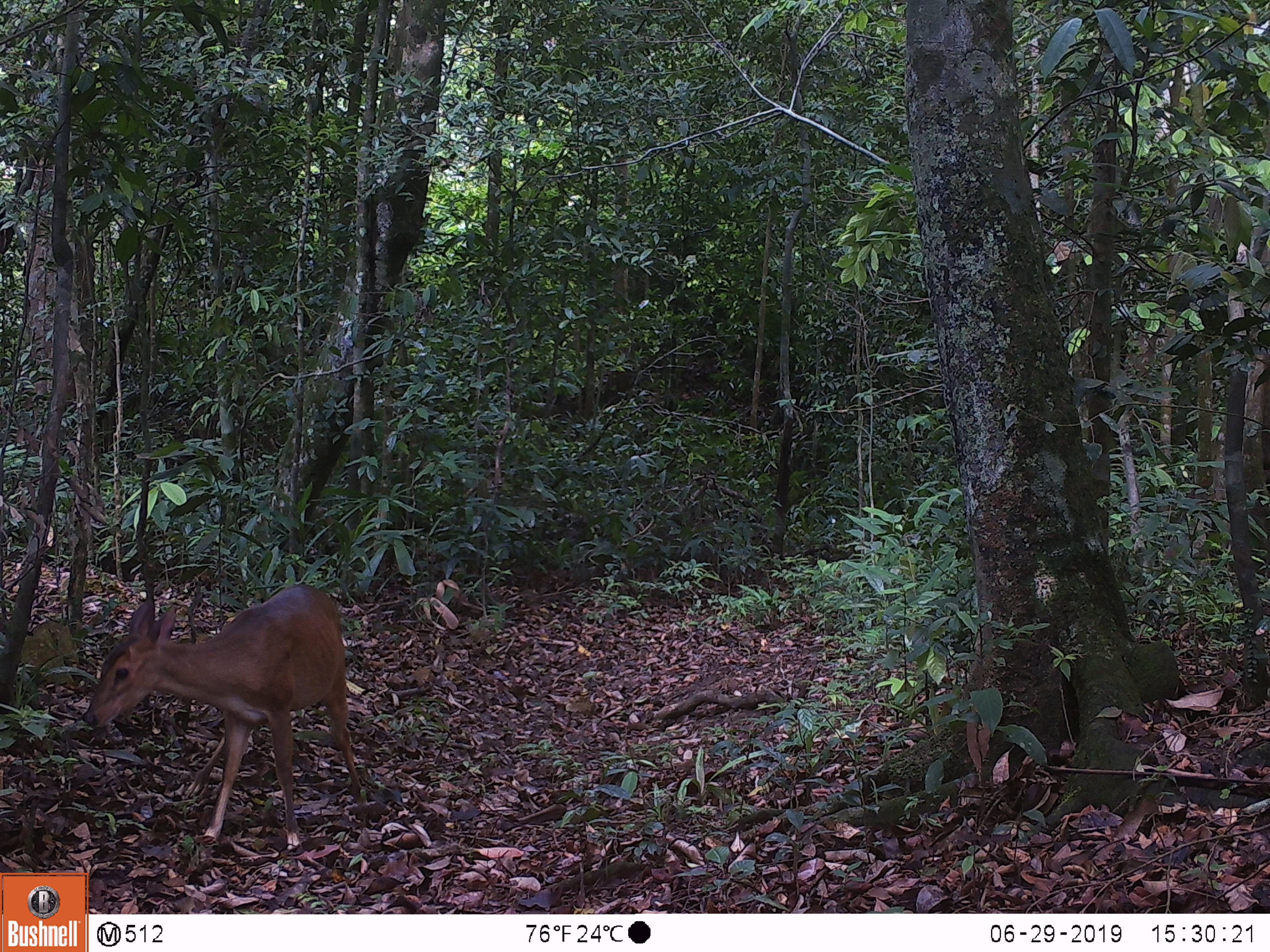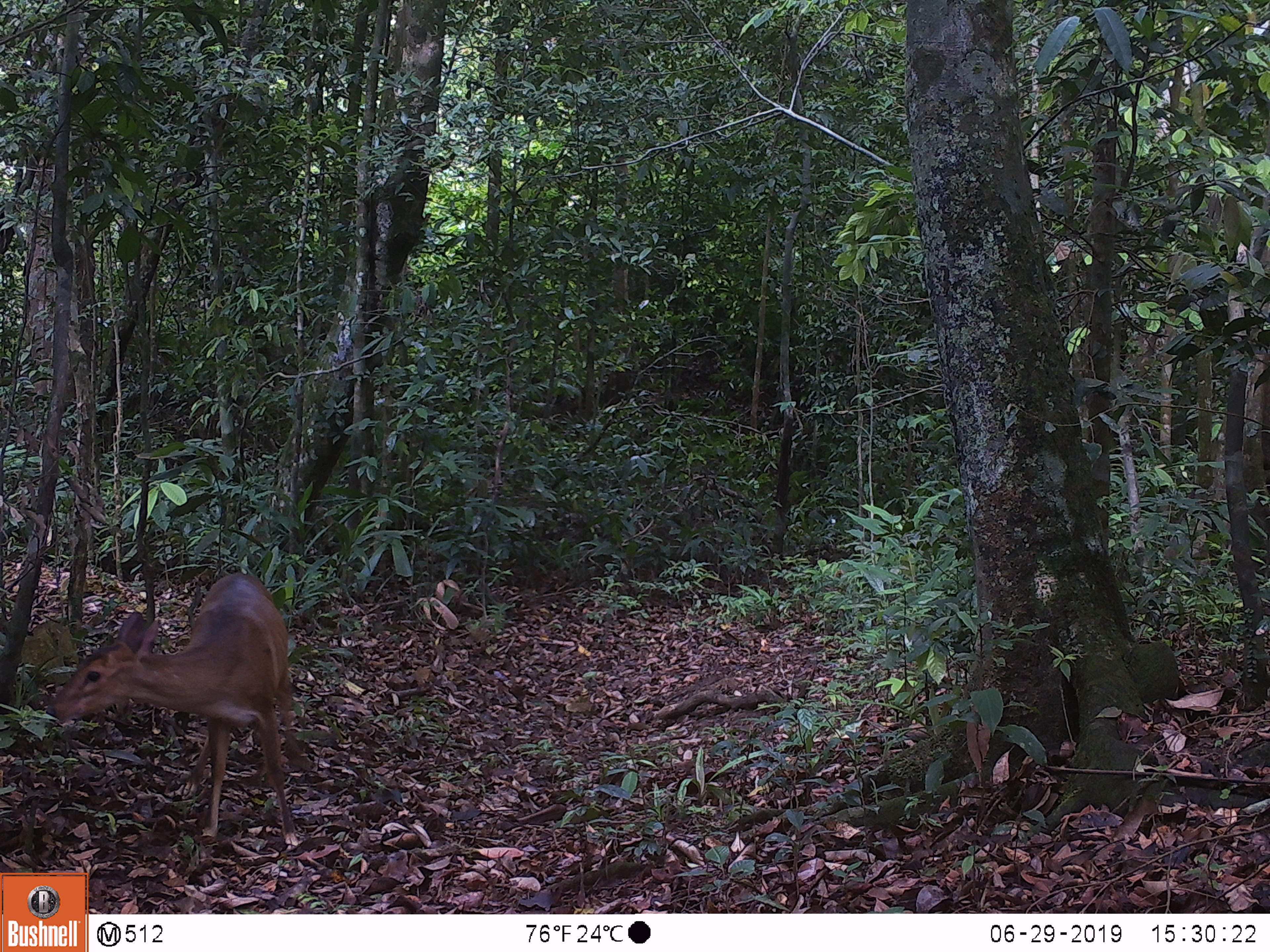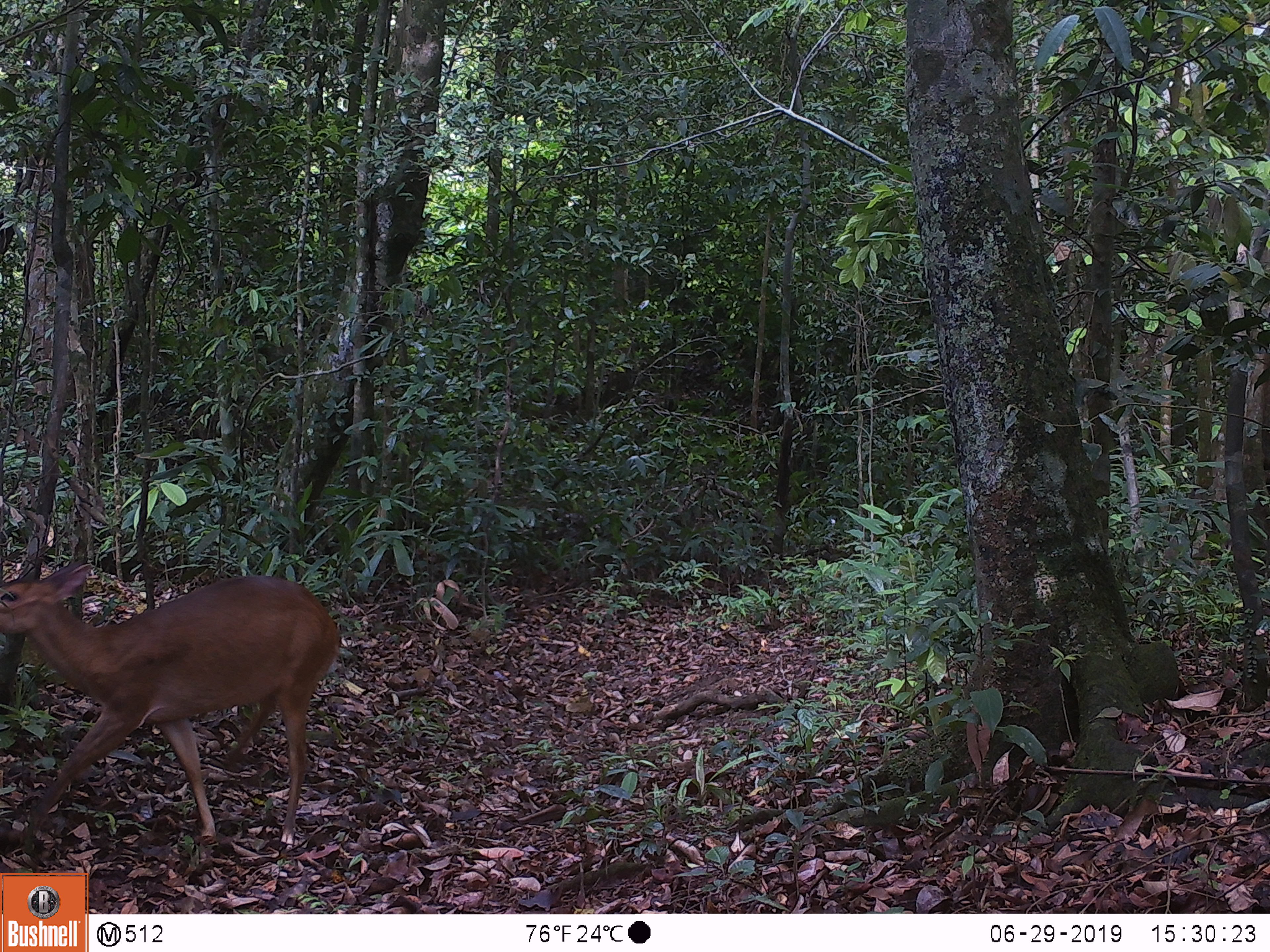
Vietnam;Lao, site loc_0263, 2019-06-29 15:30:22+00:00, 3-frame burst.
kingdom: Animalia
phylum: Chordata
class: Mammalia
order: Artiodactyla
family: Cervidae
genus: Muntiacus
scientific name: Muntiacus vuquangensis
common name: large-antlered muntjac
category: large antlered muntjac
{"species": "large antlered muntjac (large-antlered muntjac) (Muntiacus vuquangensis)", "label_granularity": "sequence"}